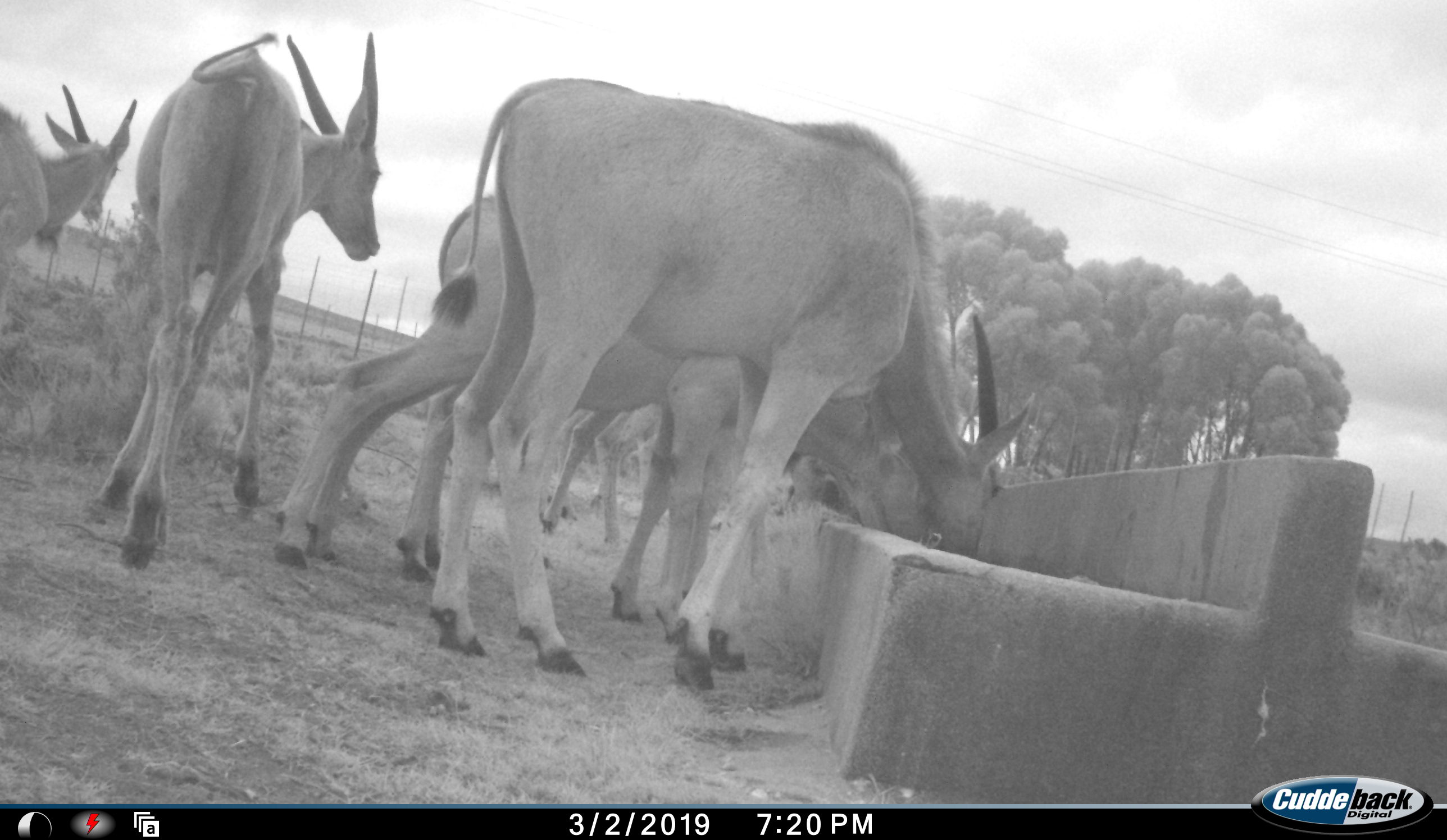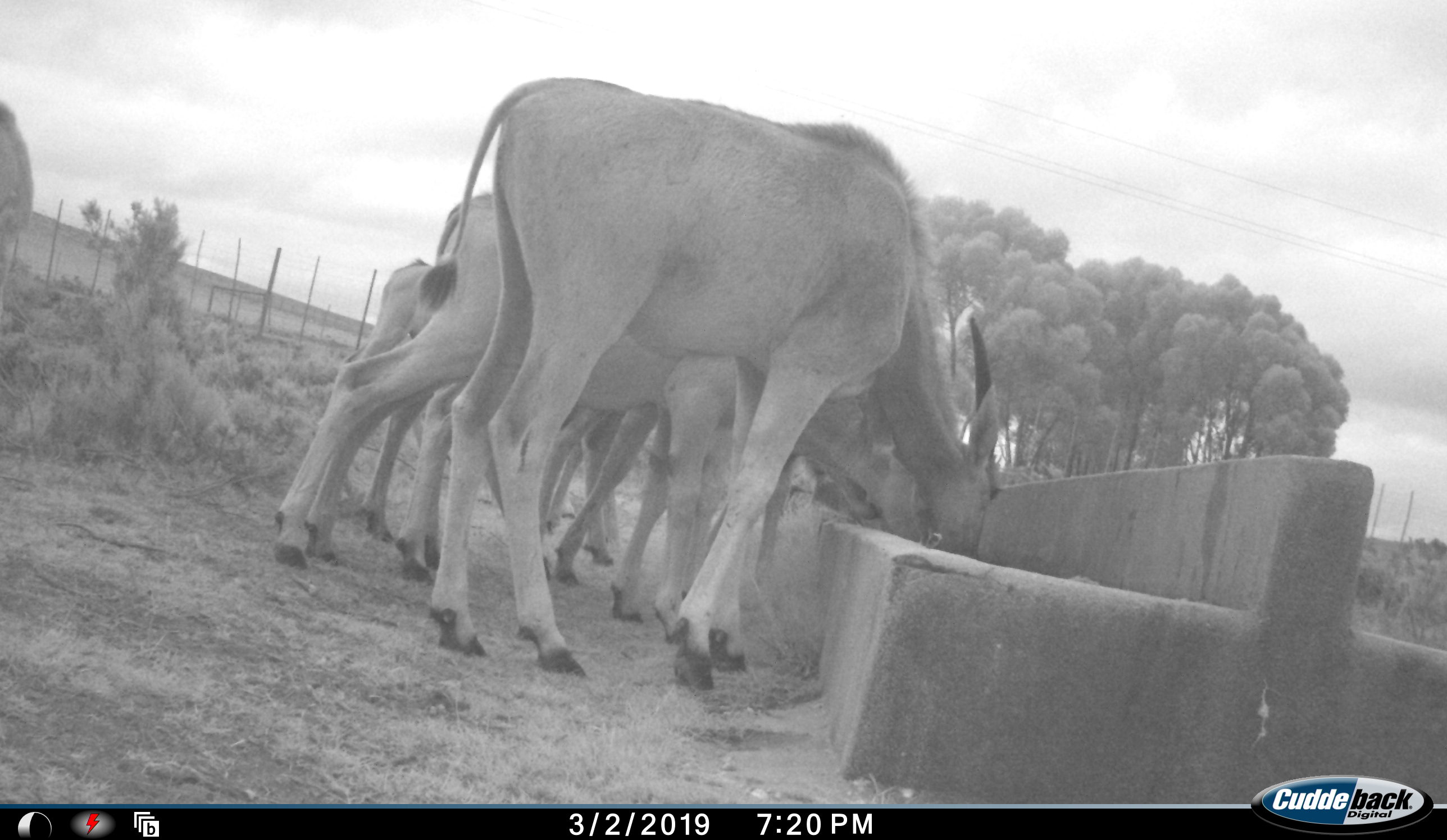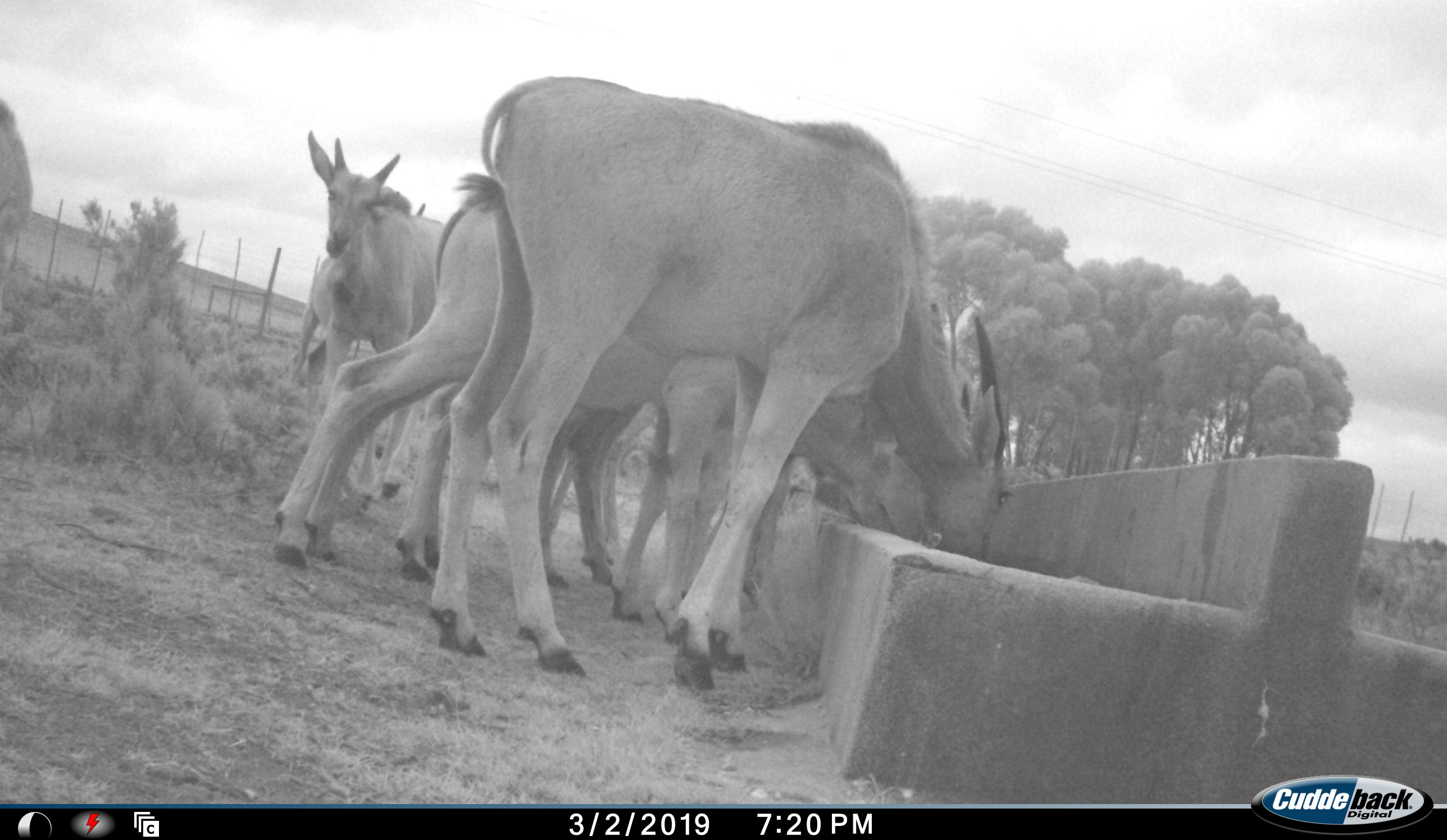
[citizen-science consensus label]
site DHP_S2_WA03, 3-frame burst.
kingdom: Animalia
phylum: Chordata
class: Mammalia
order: Artiodactyla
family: Bovidae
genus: Tragelaphus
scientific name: Tragelaphus oryx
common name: eland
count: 6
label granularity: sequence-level